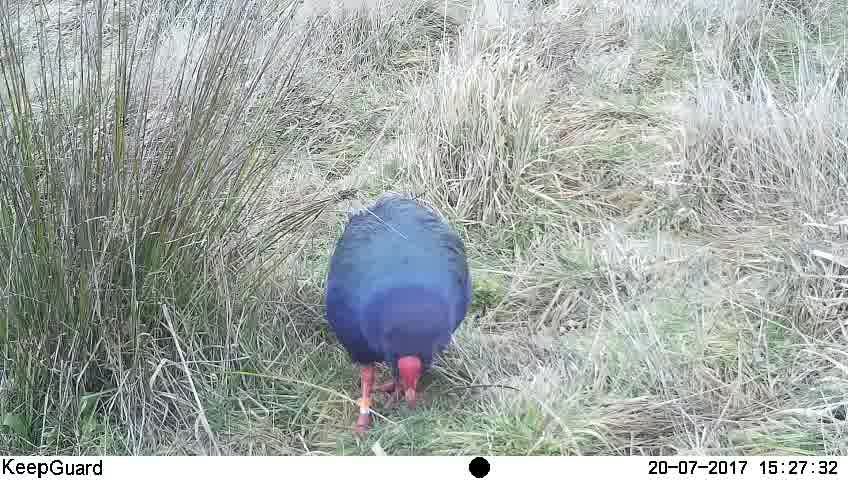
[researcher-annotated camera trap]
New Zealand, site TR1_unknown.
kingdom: Animalia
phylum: Chordata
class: Aves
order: Gruiformes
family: Rallidae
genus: Porphyrio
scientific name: Porphyrio mantelli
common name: takahe